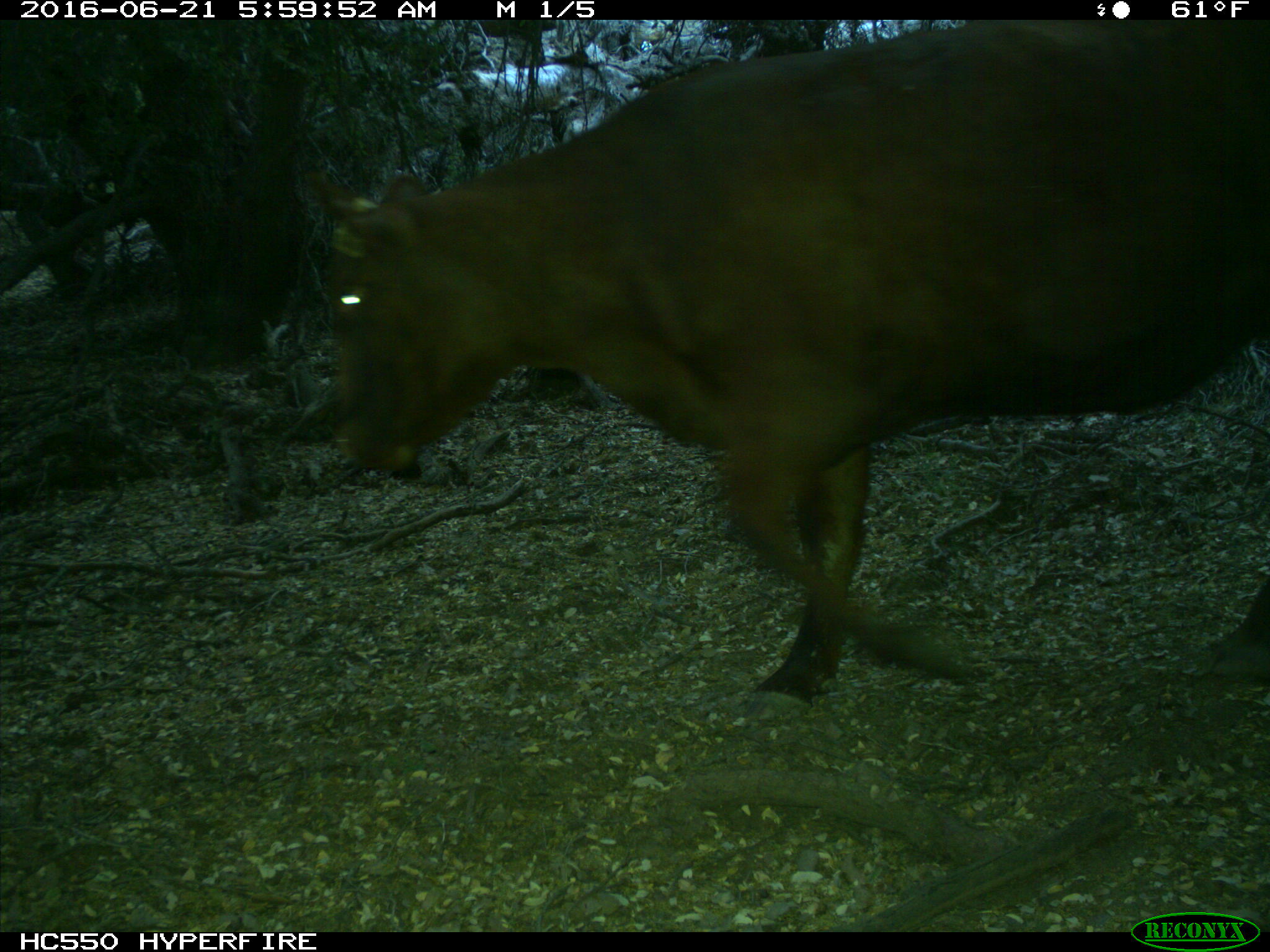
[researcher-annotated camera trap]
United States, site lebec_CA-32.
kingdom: Animalia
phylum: Chordata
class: Mammalia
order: Artiodactyla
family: Bovidae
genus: Bos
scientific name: Bos taurus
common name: domestic cow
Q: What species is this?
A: Bos taurus (domestic cow).